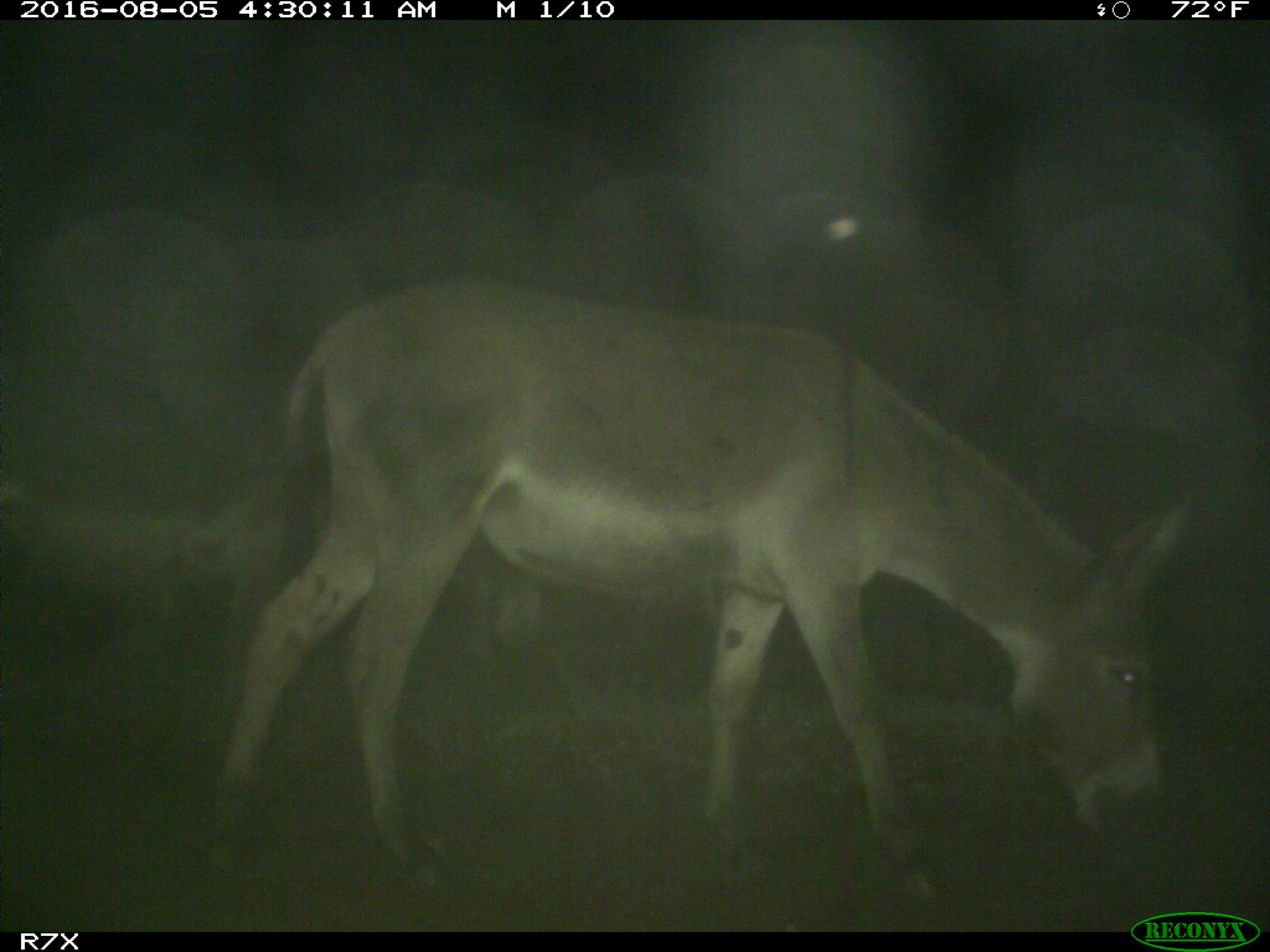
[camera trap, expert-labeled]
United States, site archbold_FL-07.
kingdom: Animalia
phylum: Chordata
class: Mammalia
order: Perissodactyla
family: Equidae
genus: Equus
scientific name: Equus africanus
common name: african wild ass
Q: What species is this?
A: Equus africanus (african wild ass).